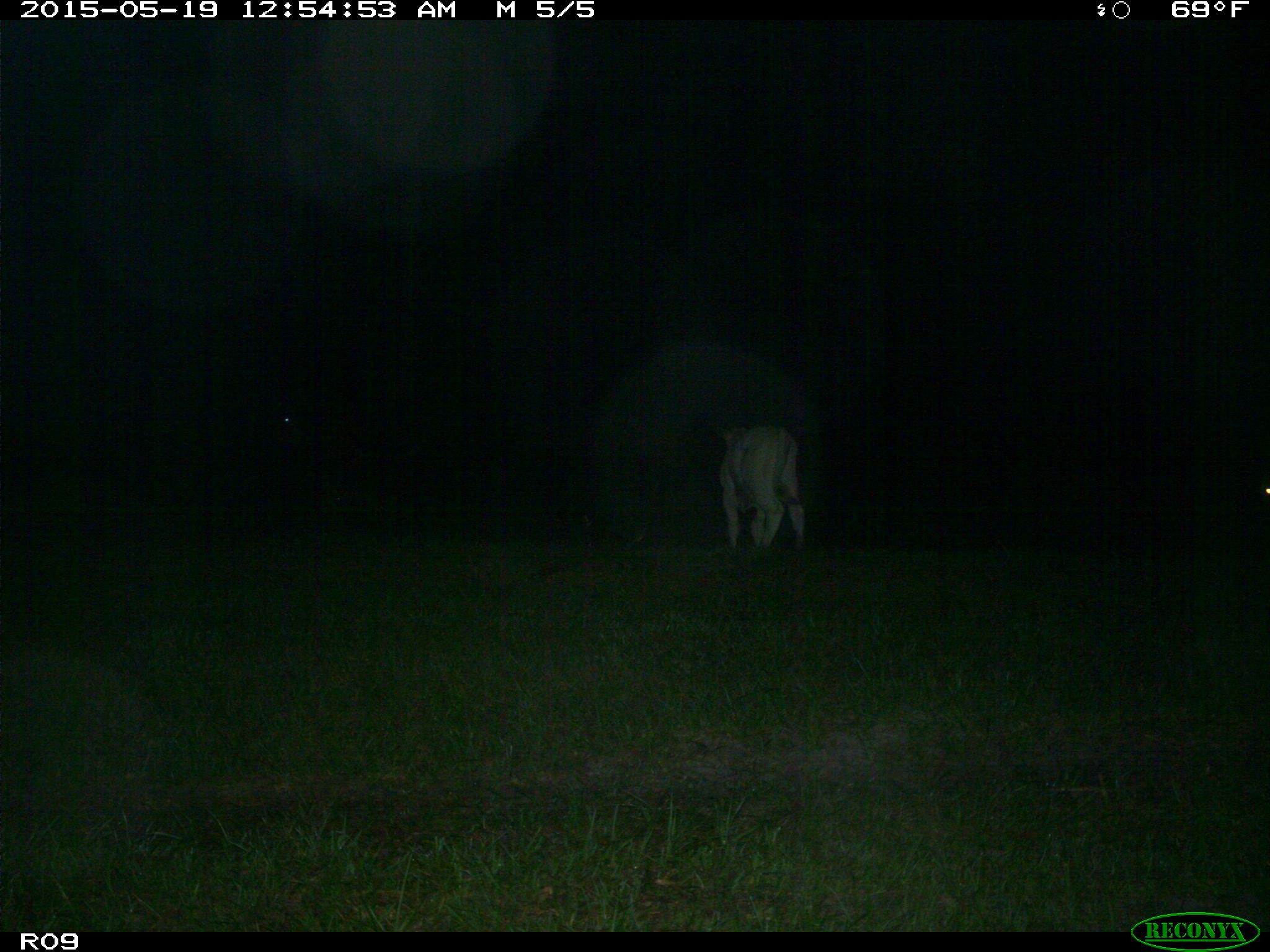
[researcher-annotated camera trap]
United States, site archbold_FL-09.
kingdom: Animalia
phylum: Chordata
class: Mammalia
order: Artiodactyla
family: Bovidae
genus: Bos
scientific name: Bos taurus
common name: domestic cow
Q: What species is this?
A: Bos taurus (domestic cow).